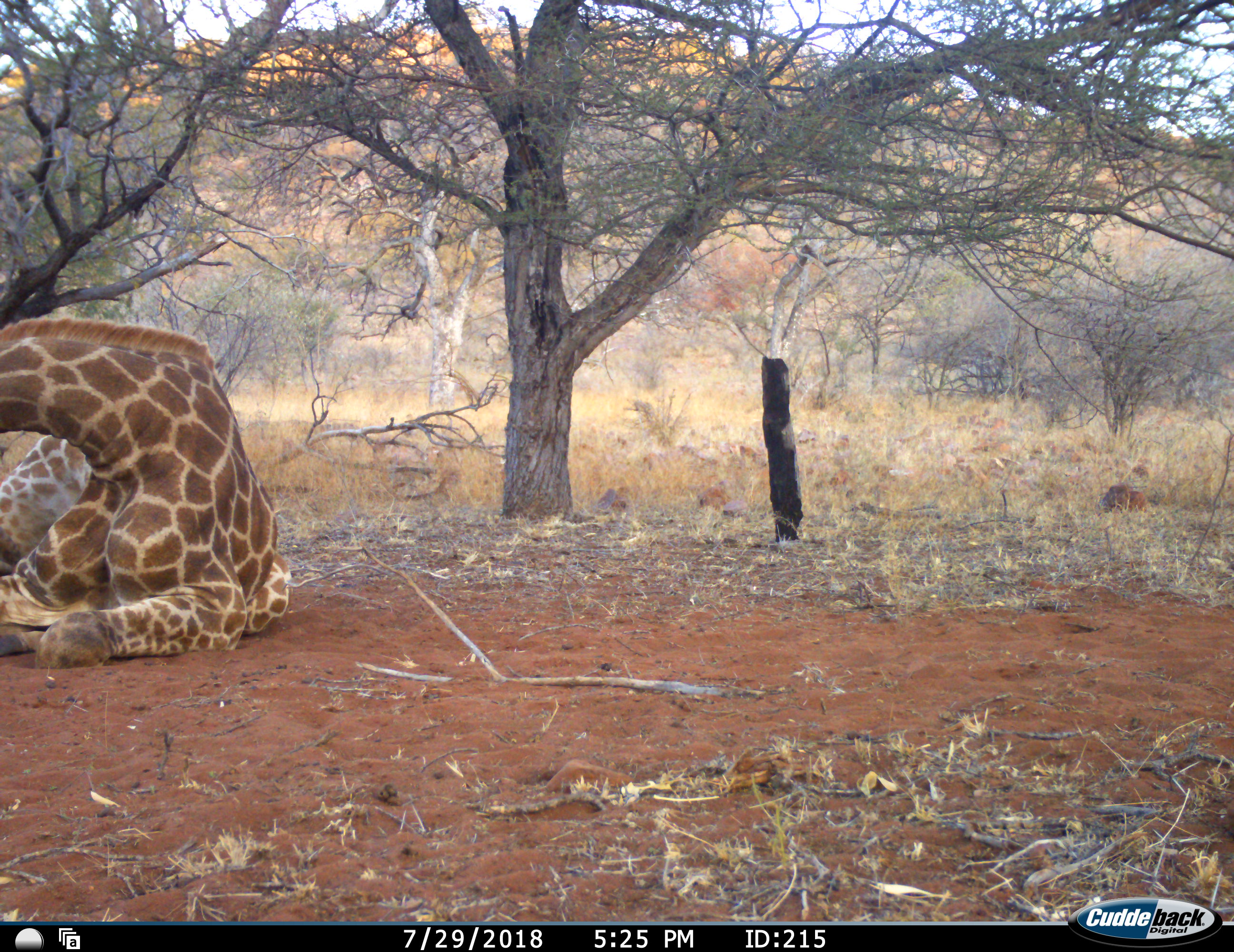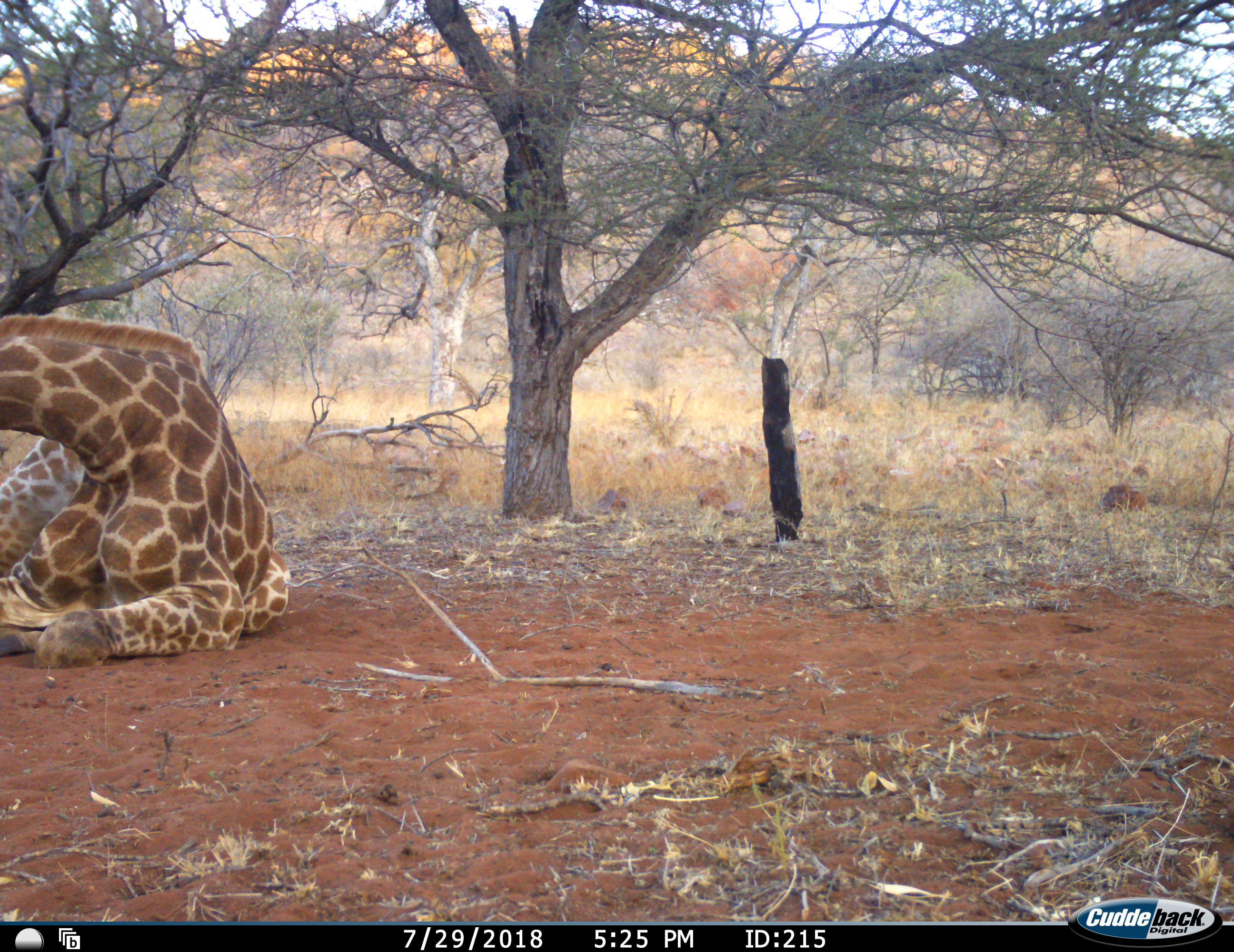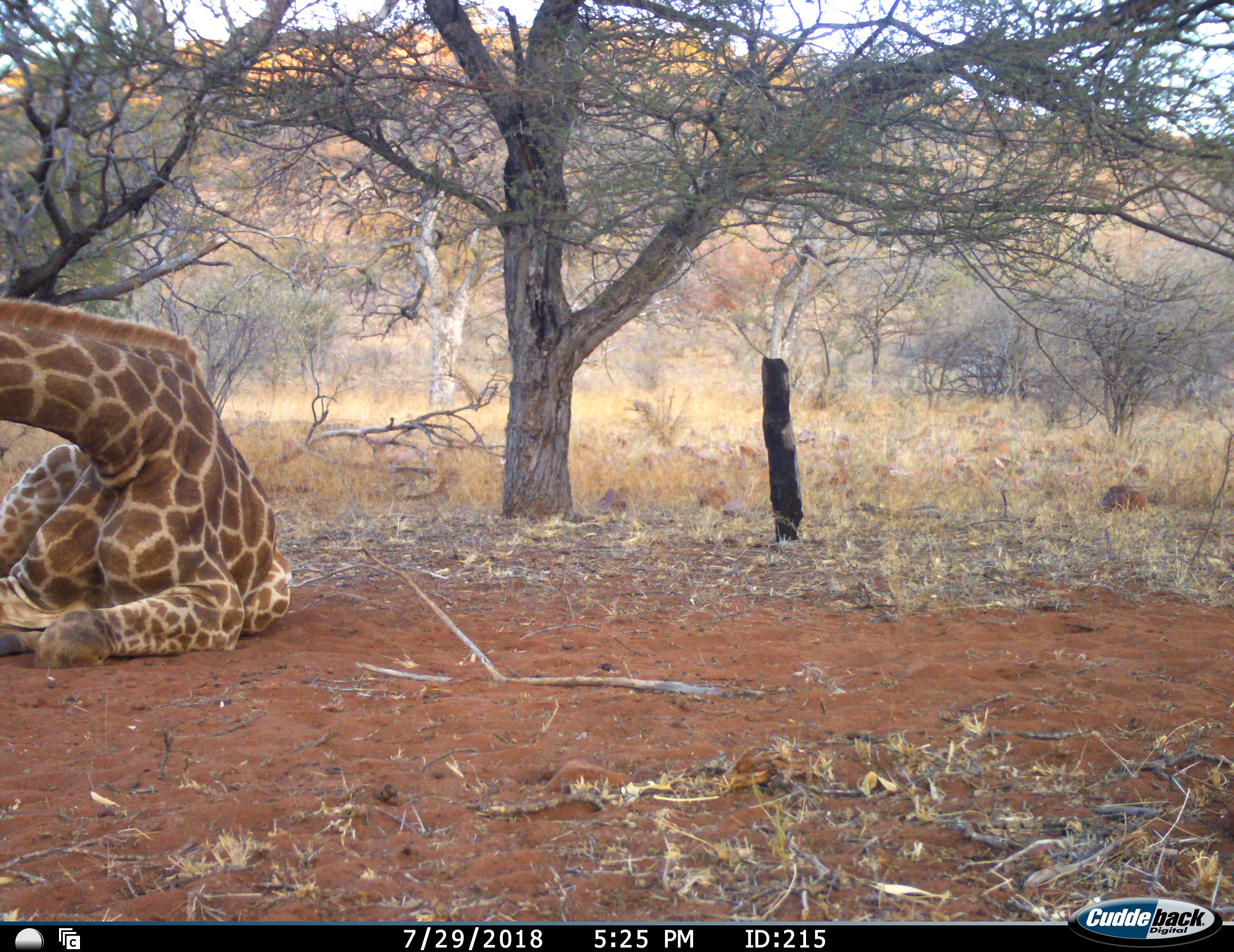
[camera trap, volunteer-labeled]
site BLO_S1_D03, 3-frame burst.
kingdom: Animalia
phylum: Chordata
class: Mammalia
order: Artiodactyla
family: Giraffidae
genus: Giraffa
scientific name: Giraffa camelopardalis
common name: giraffe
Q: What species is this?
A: Giraffe (Giraffa camelopardalis).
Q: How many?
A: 1.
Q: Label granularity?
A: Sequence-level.